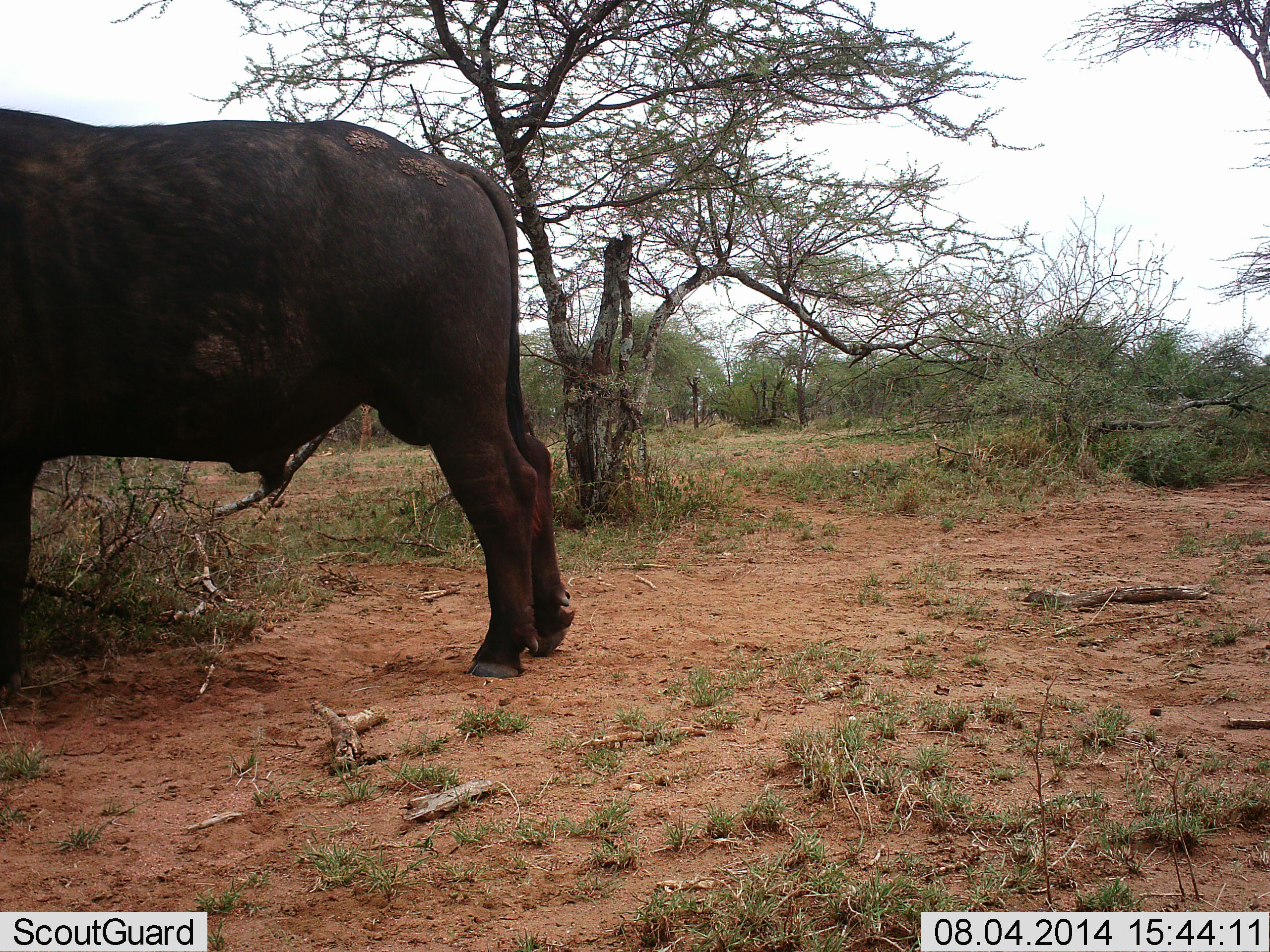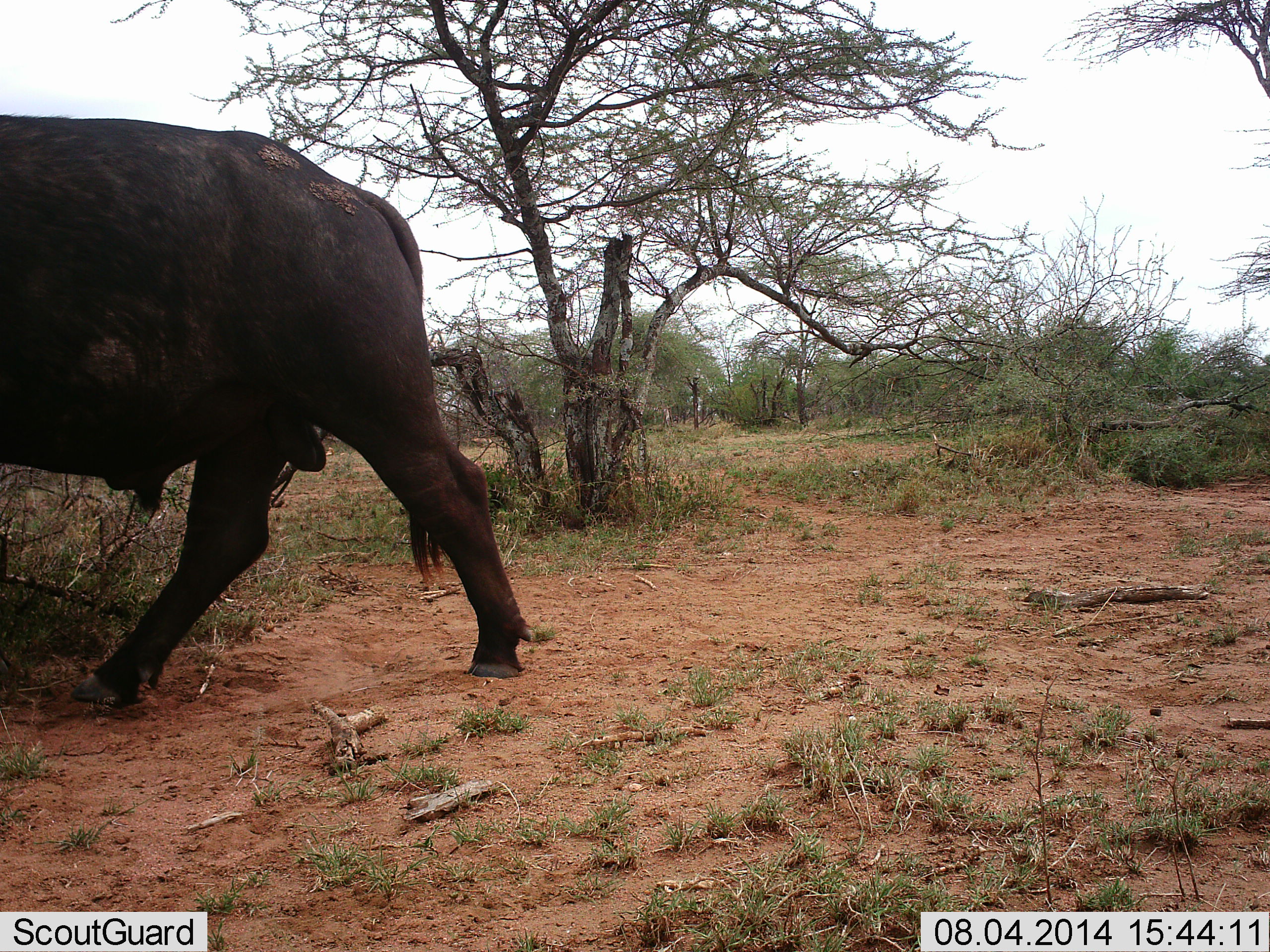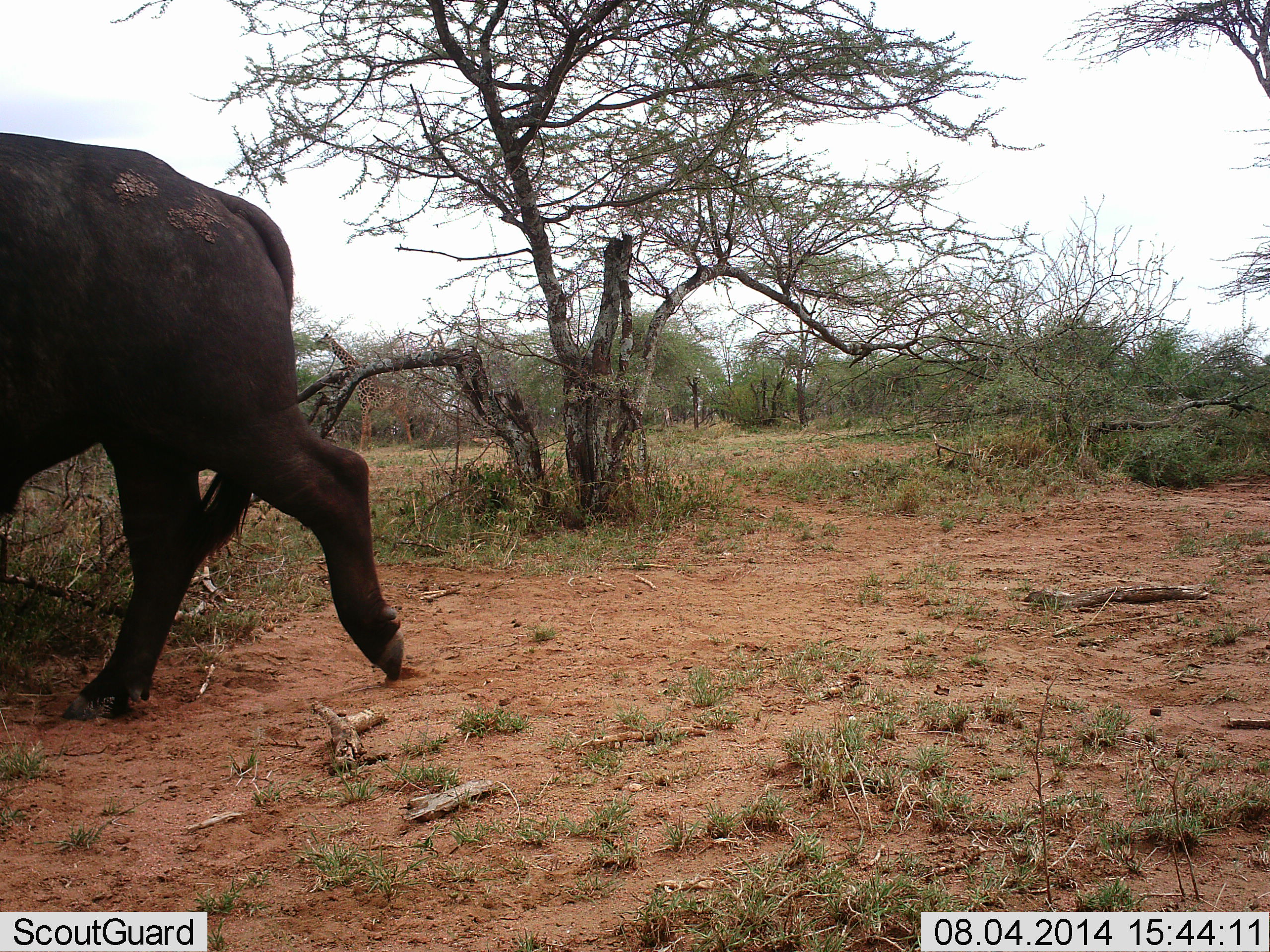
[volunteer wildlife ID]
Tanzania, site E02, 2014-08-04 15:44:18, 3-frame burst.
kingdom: Animalia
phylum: Chordata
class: Mammalia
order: Artiodactyla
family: Bovidae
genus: Syncerus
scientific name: Syncerus caffer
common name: cape buffalo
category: buffalo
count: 1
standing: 0%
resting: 0%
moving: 100%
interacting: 0%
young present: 0%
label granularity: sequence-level